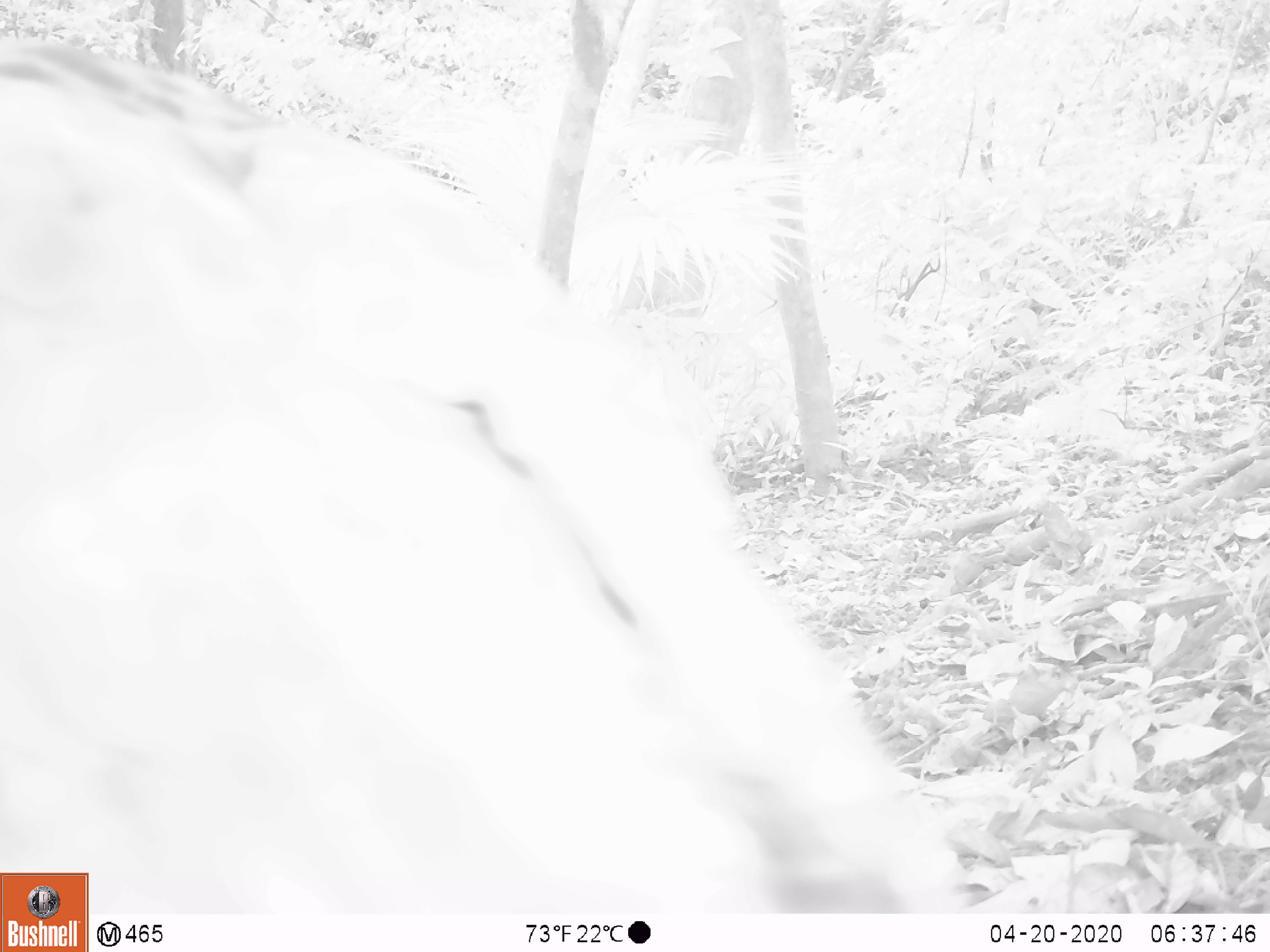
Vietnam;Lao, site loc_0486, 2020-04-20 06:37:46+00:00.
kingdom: Animalia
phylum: Chordata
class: Aves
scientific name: Aves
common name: bird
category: unidentified bird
Unidentified bird (bird) (Aves). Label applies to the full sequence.